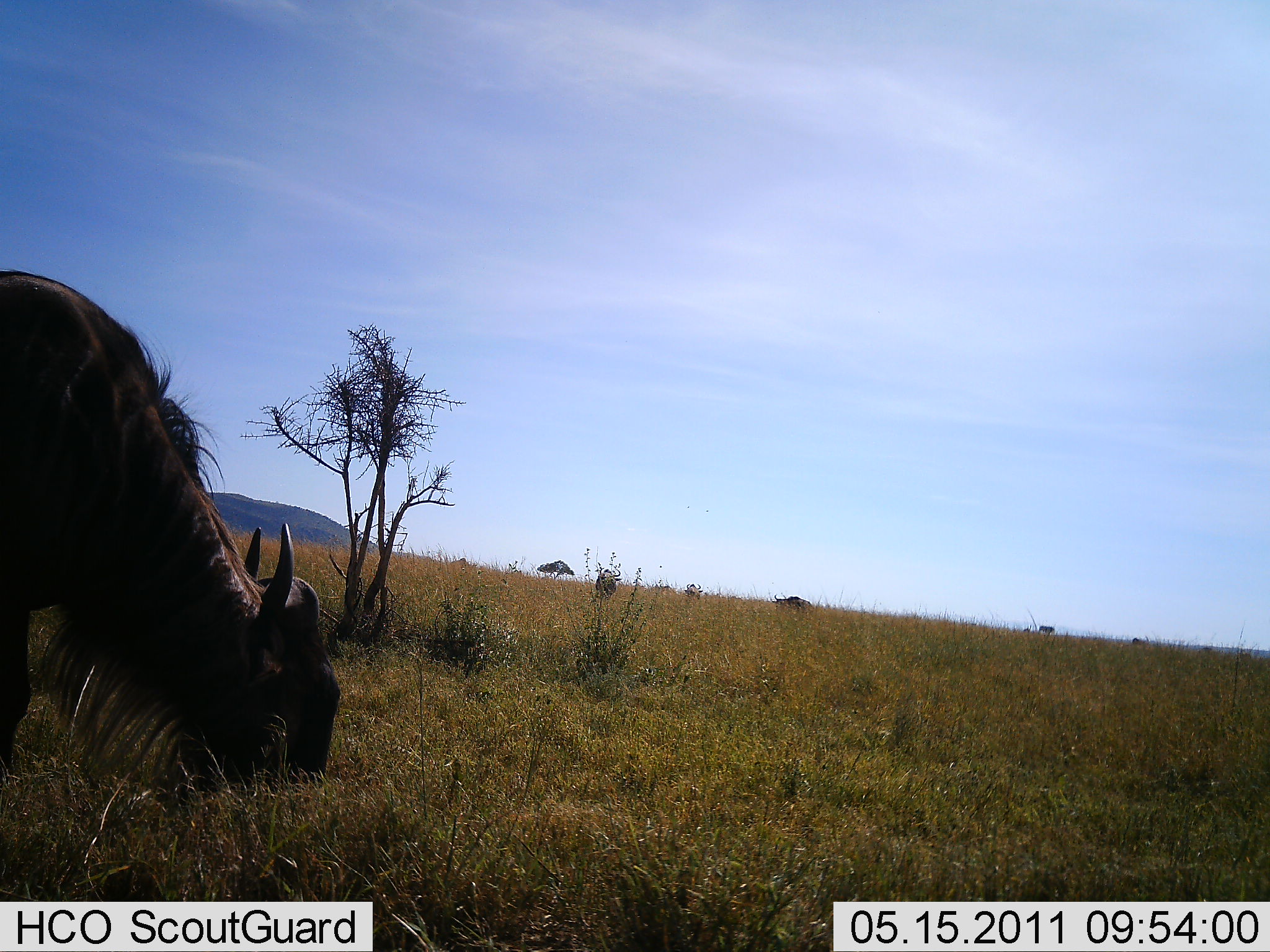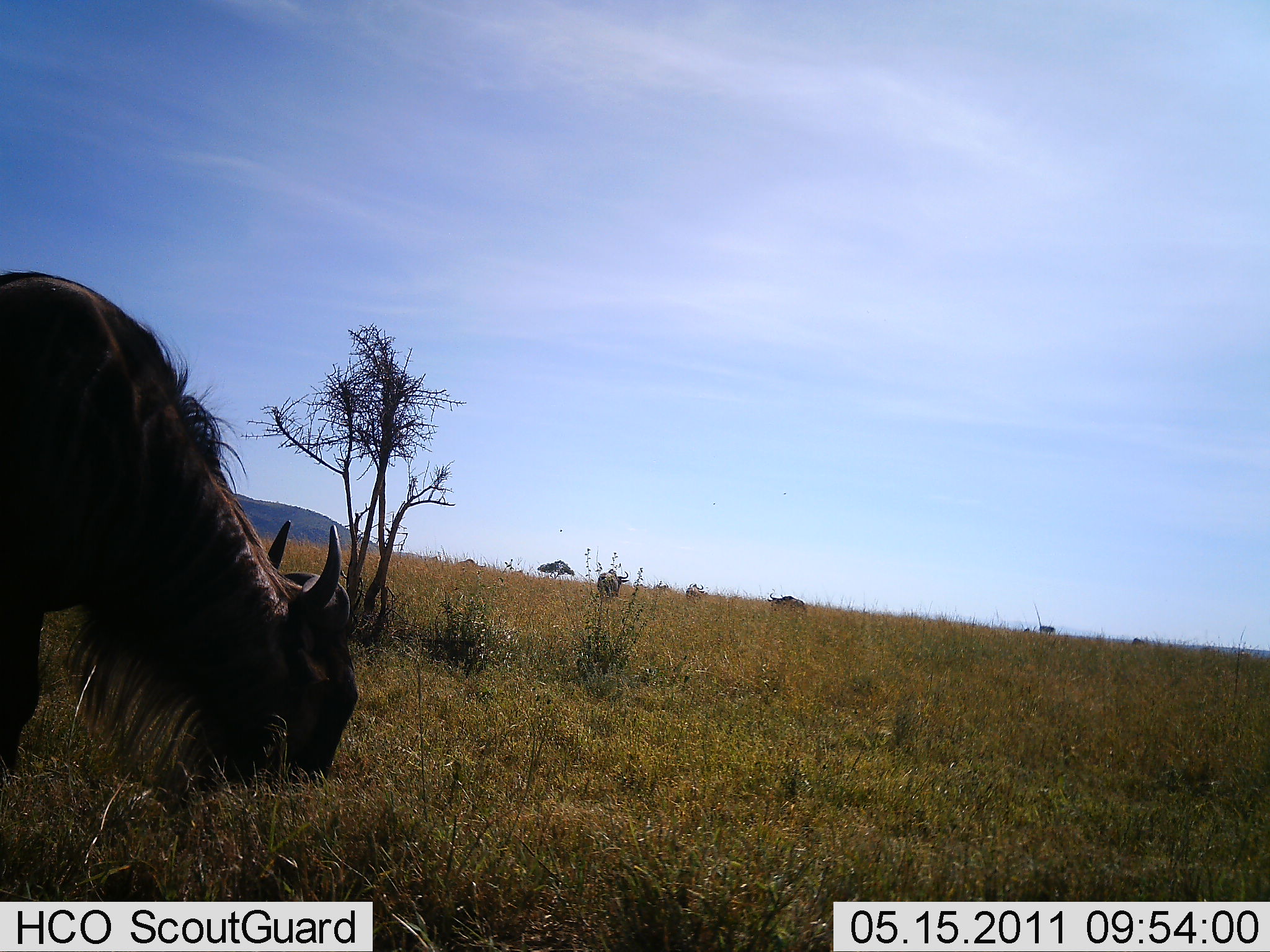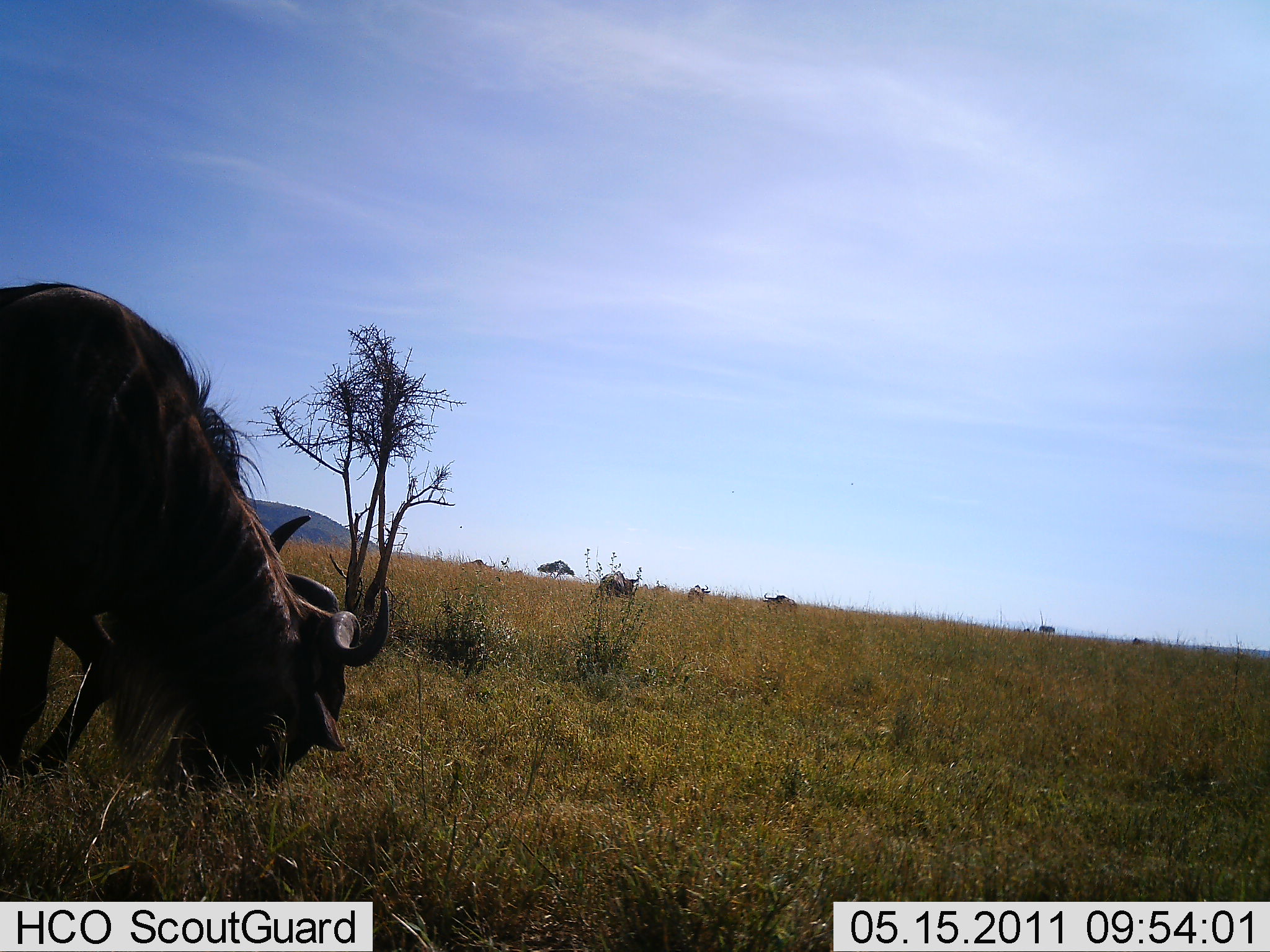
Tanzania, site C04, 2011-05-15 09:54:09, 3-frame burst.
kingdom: Animalia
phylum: Chordata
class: Mammalia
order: Artiodactyla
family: Bovidae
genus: Connochaetes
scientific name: Connochaetes taurinus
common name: blue wildebeest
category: wildebeest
Wildebeest (blue wildebeest) (Connochaetes taurinus), count 5. Behavior (volunteer vote fractions): standing 25%, resting 0%, moving 17%, interacting 0%. Young present (vote fraction): 0%. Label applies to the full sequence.